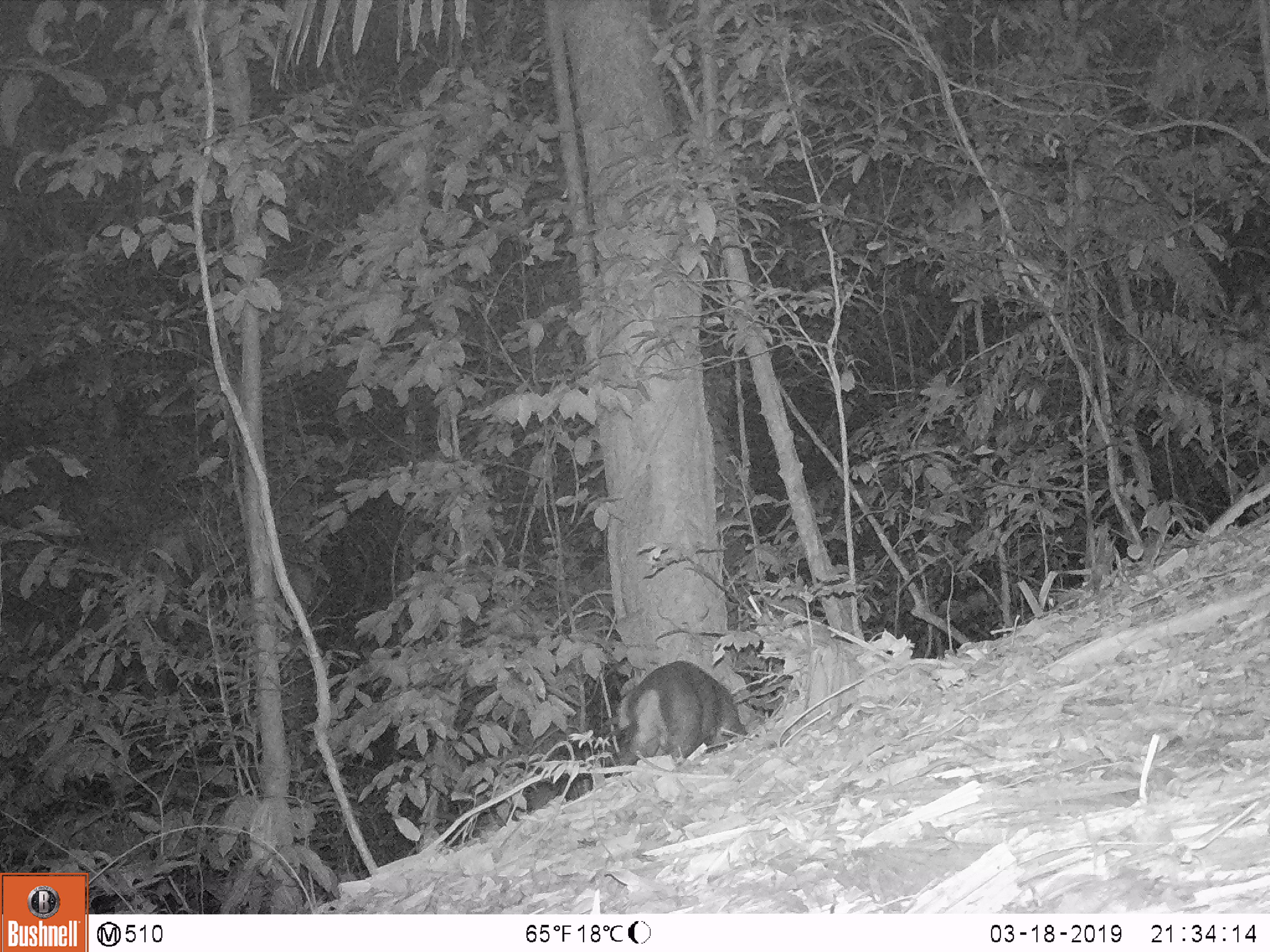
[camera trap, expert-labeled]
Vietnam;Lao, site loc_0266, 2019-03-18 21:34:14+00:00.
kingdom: Animalia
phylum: Chordata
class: Mammalia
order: Artiodactyla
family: Cervidae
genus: Muntiacus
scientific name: Muntiacus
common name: muntjacs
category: unidentified muntjac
Unidentified muntjac (muntjacs) (Muntiacus). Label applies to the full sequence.